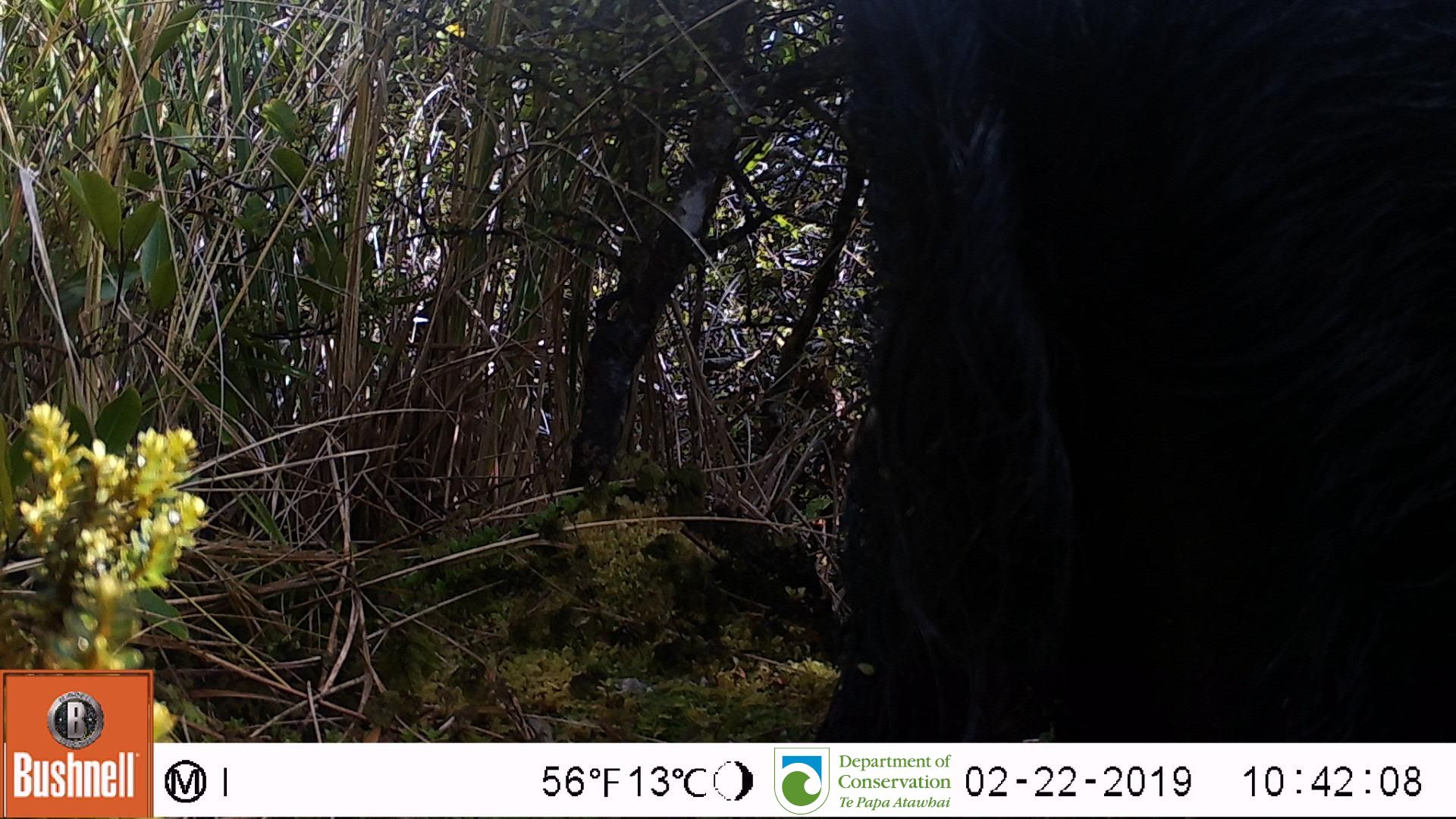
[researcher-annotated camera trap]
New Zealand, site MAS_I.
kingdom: Animalia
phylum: Chordata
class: Mammalia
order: Artiodactyla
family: Suidae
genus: Sus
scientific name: Sus scrofa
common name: pig